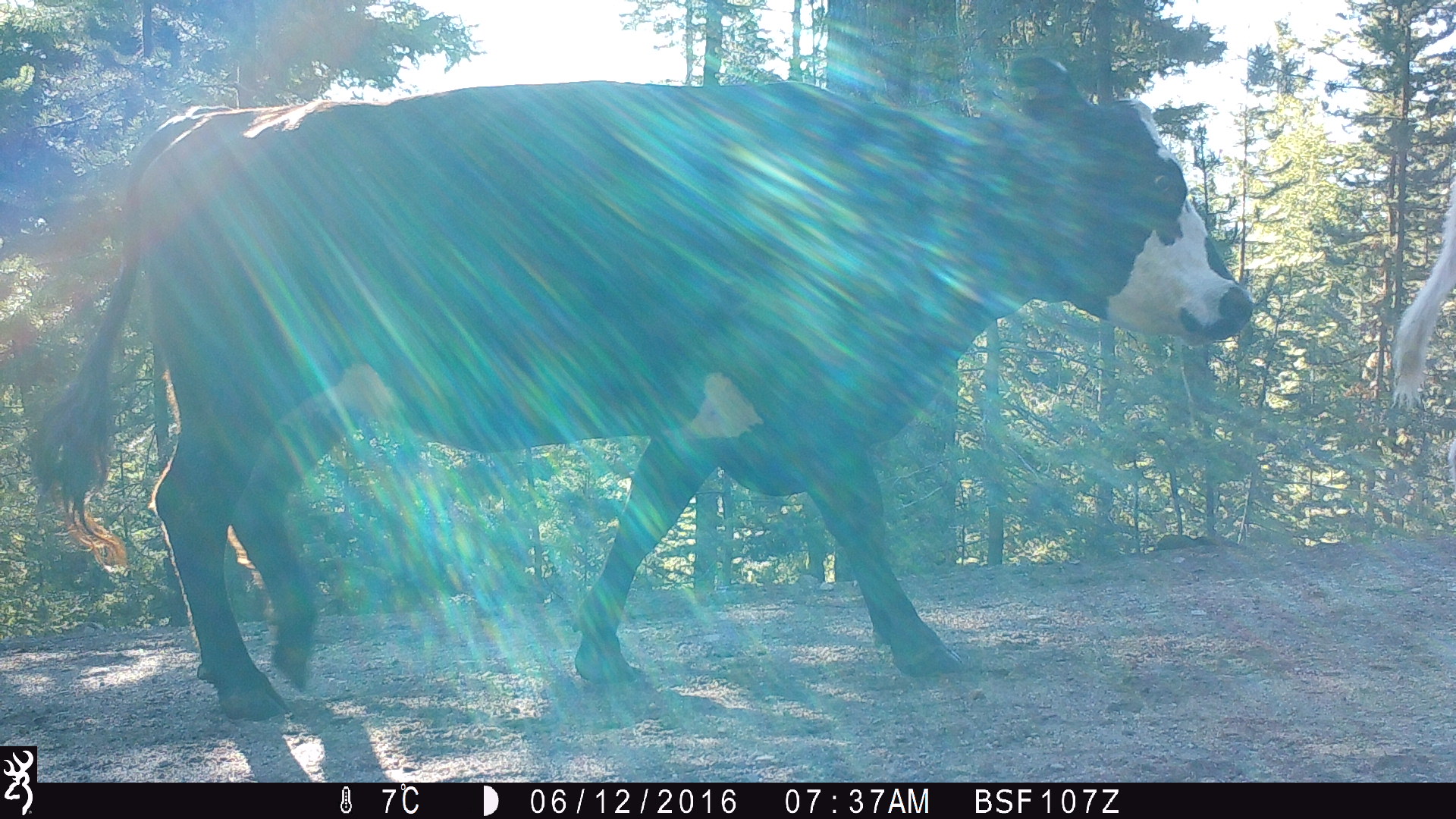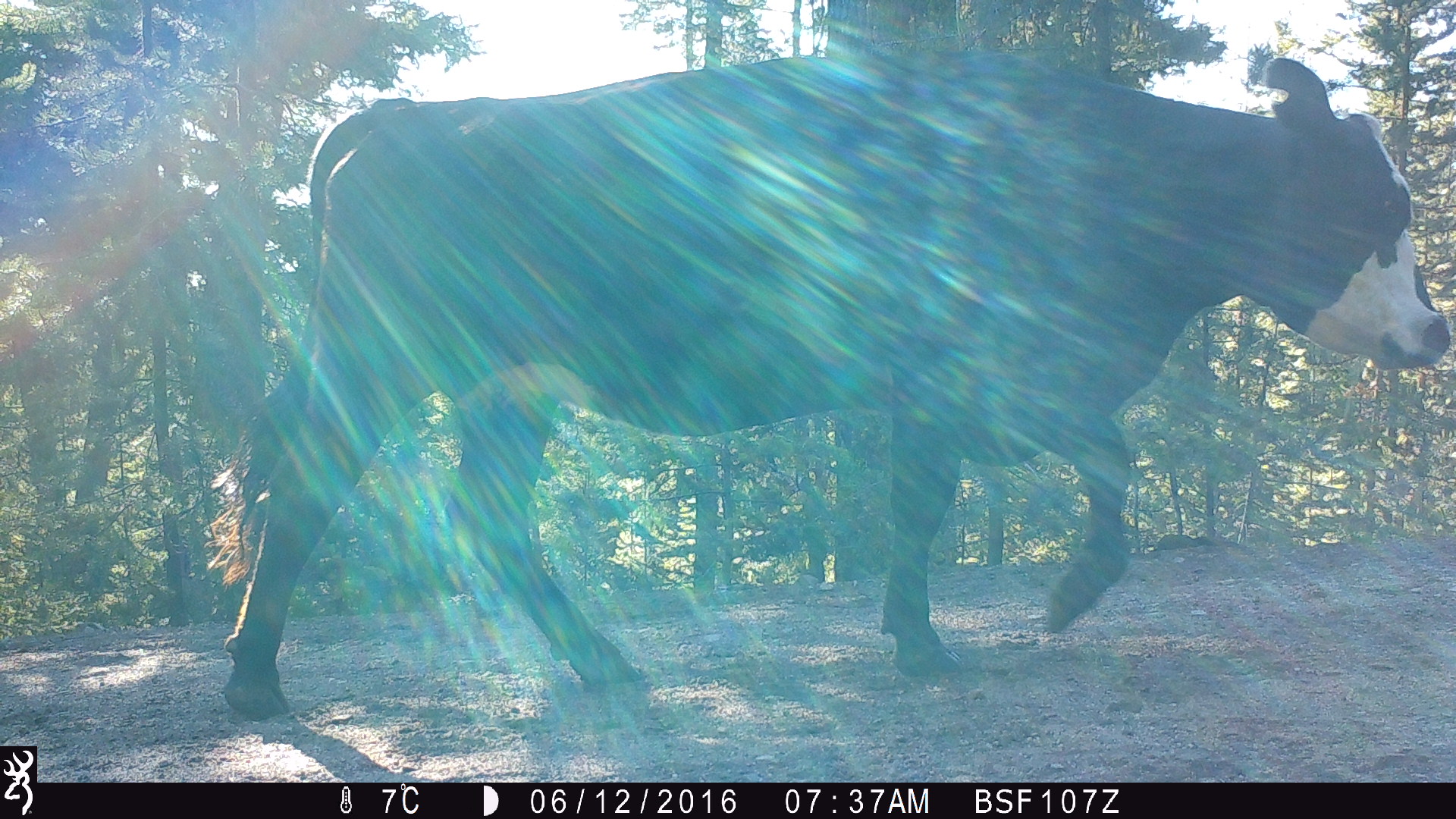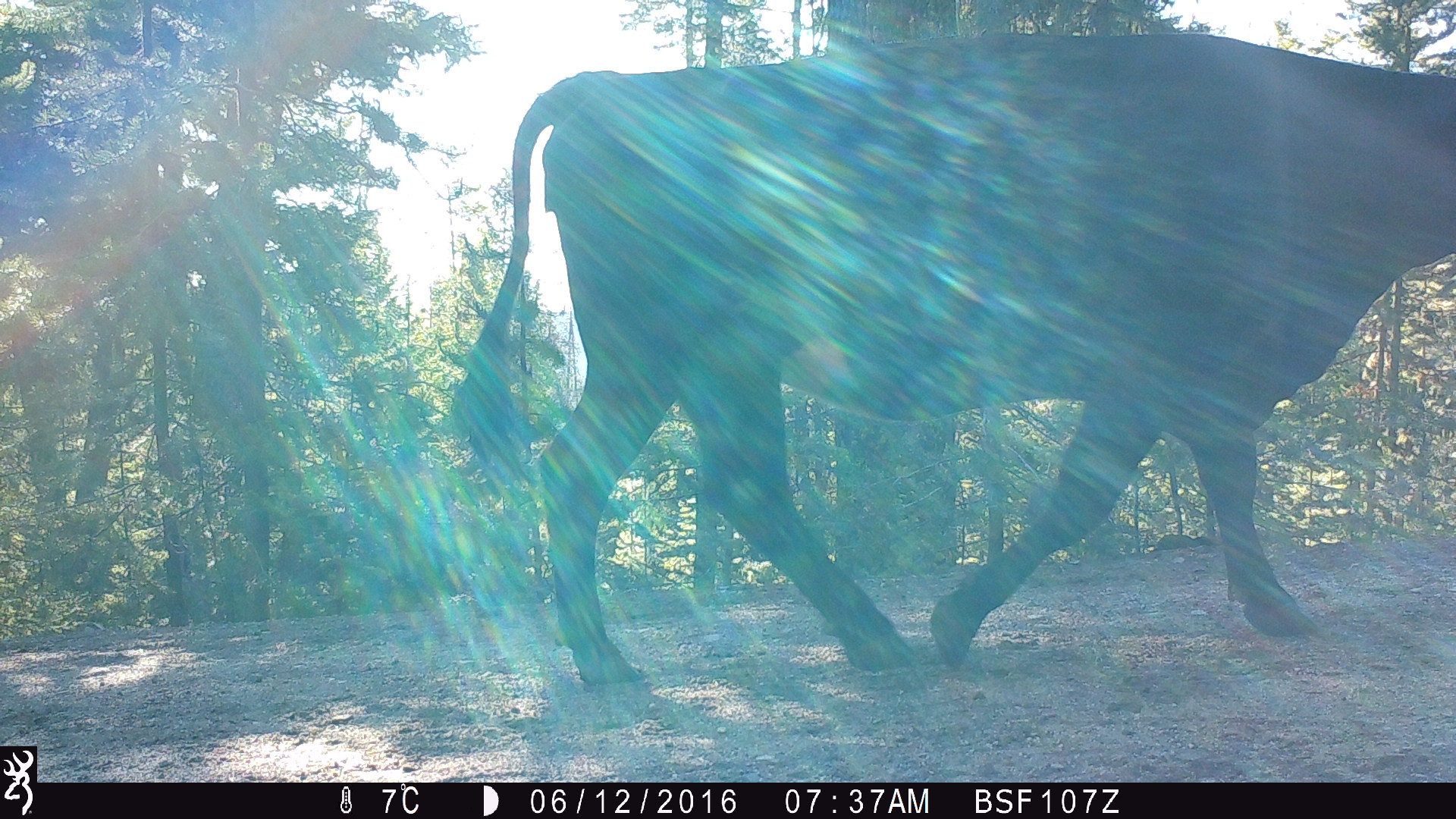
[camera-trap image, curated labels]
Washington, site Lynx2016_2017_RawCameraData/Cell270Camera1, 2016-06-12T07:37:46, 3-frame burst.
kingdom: Animalia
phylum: Chordata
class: Mammalia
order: Artiodactyla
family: Bovidae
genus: Bos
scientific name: Bos taurus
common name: domestic cattle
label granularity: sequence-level